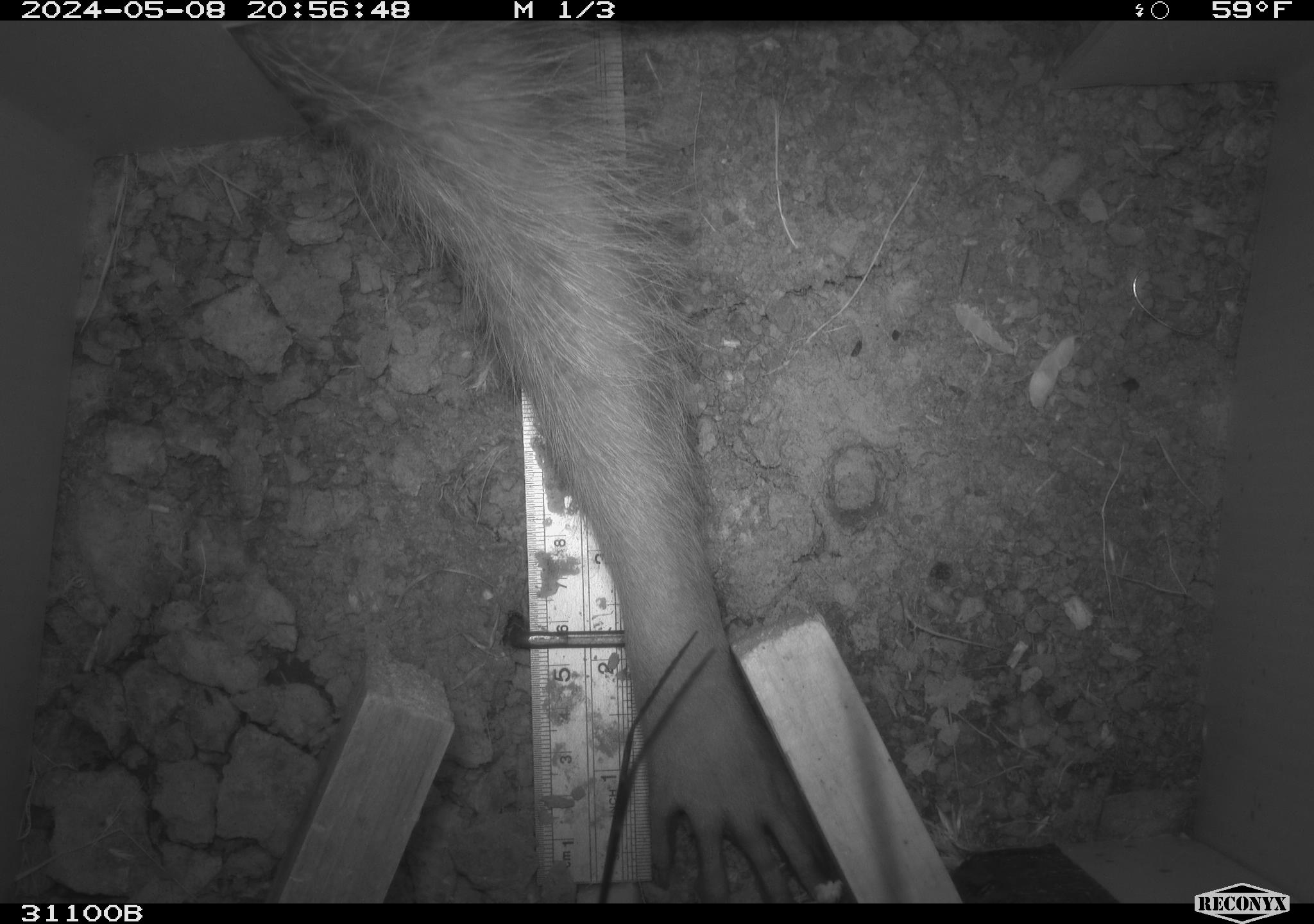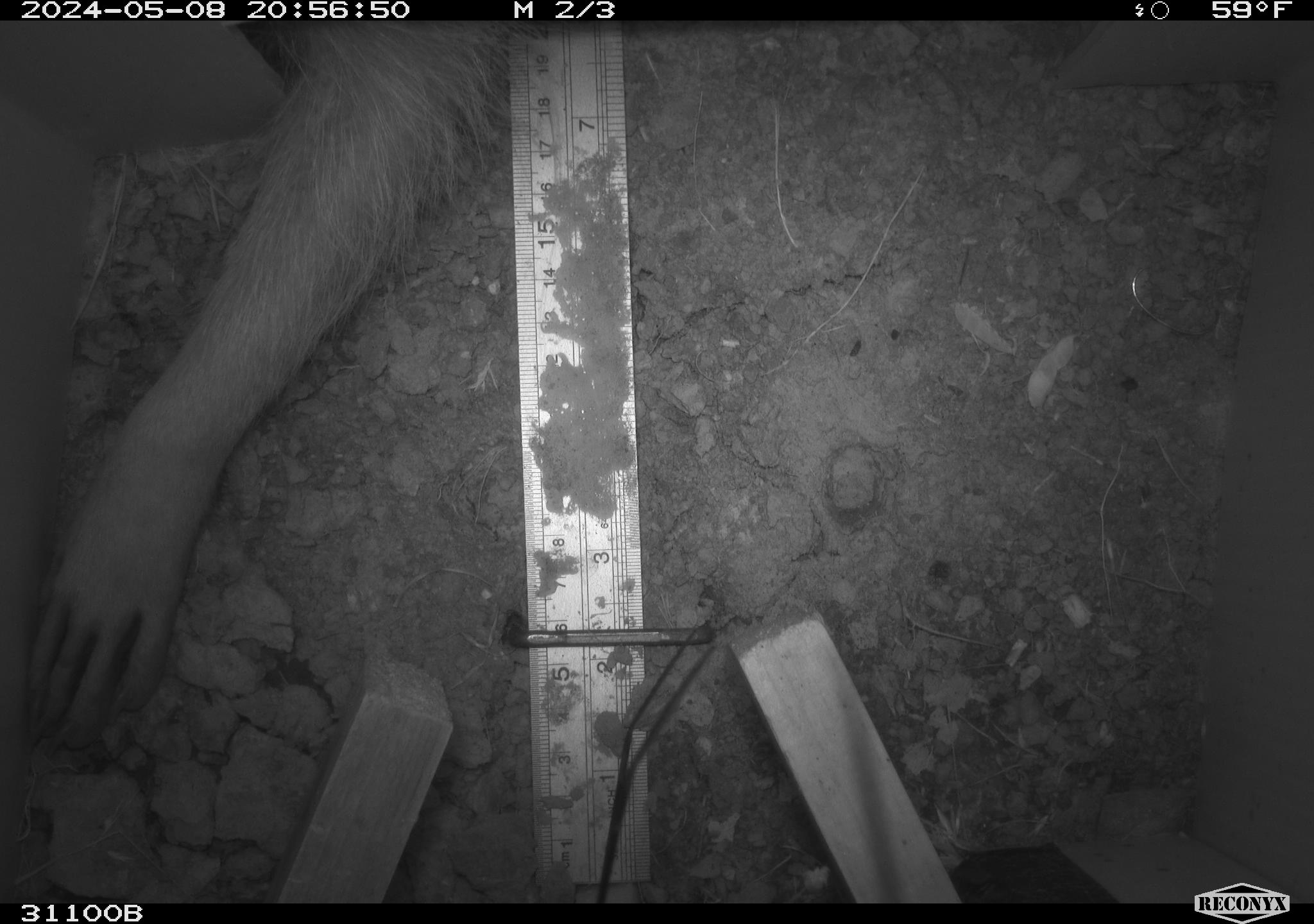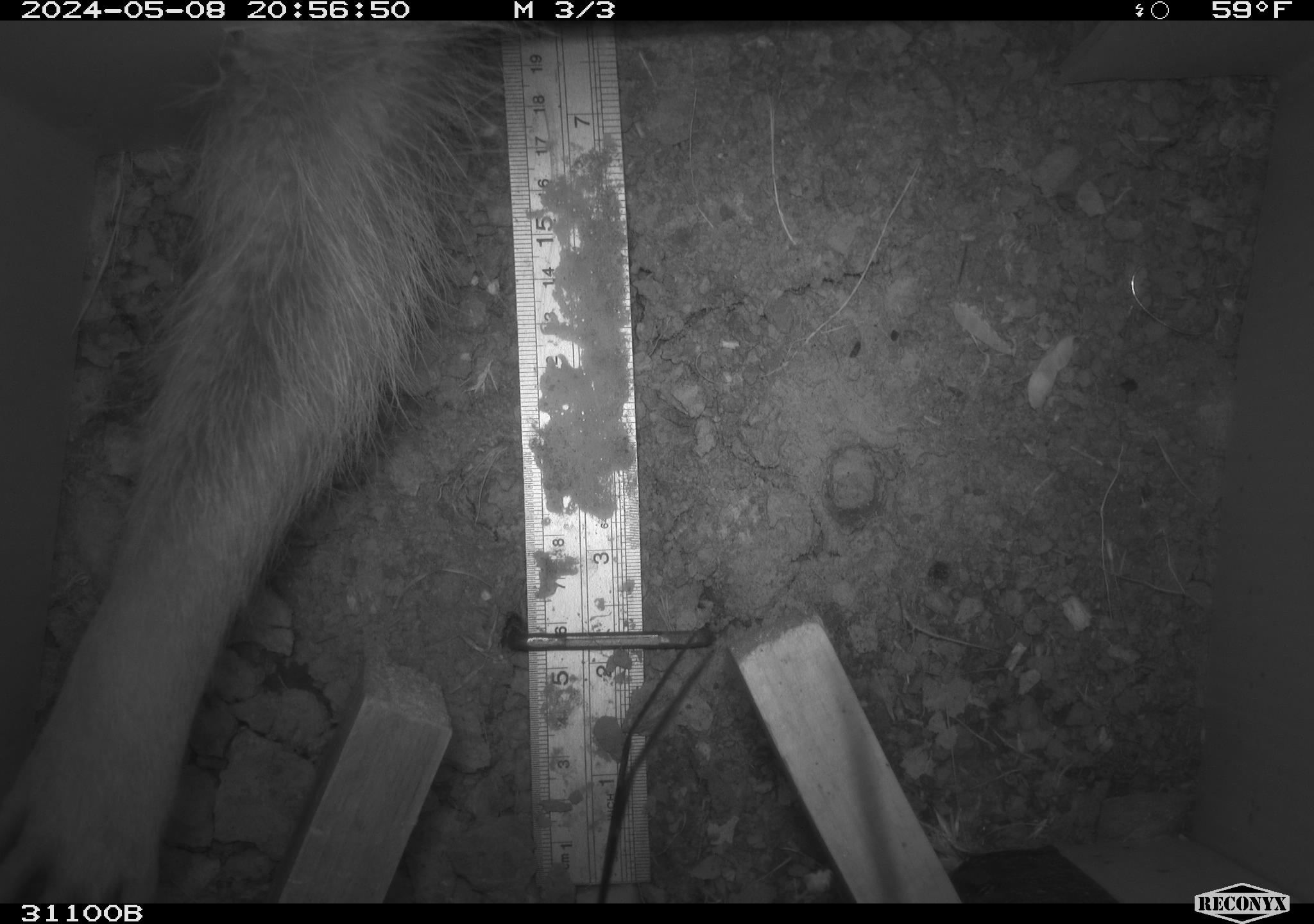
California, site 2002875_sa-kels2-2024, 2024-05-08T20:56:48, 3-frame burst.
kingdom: Animalia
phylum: Chordata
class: Mammalia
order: Carnivora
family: Procyonidae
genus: Procyon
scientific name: Procyon lotor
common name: northern raccoon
Northern raccoon (Procyon lotor).